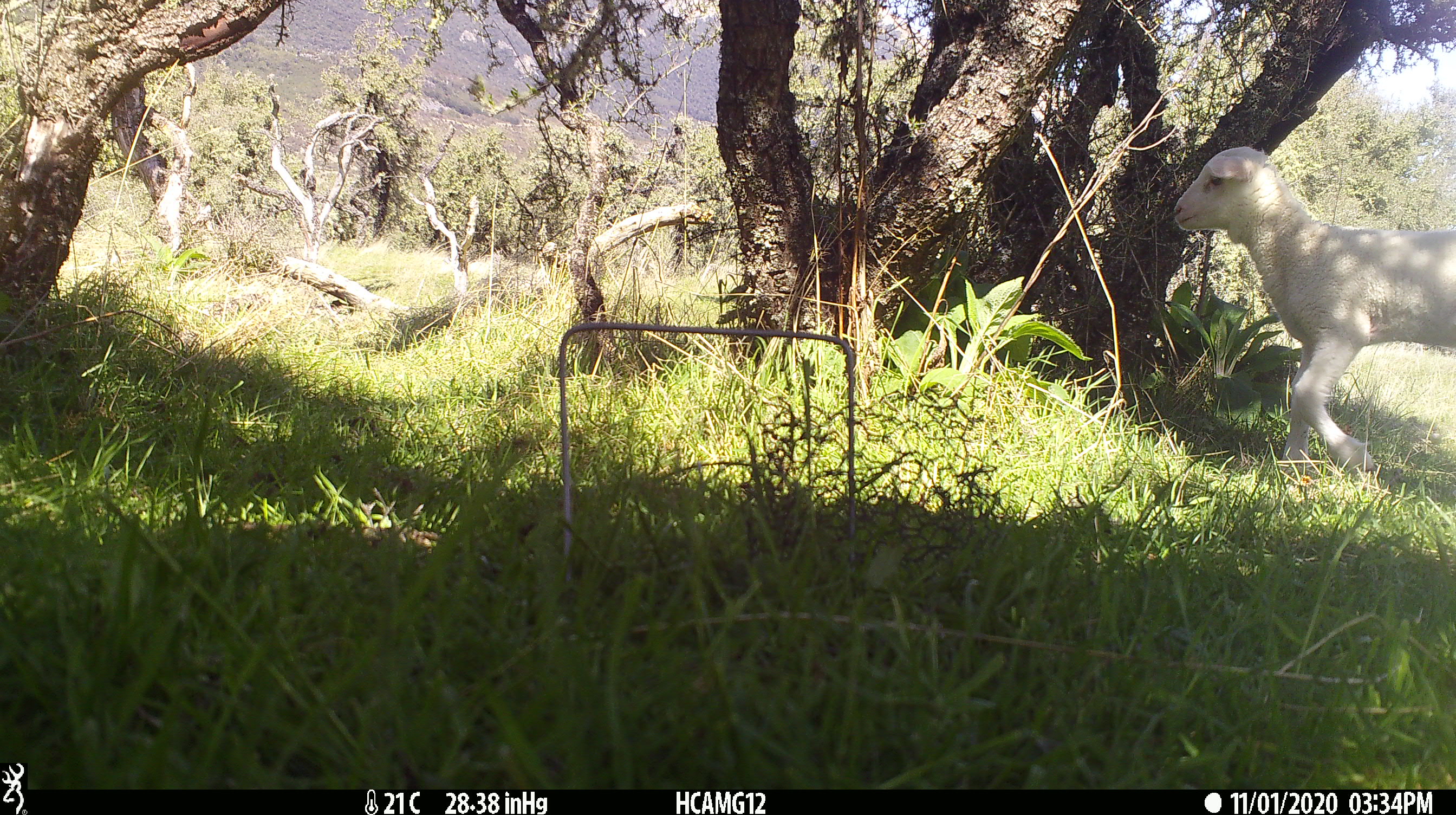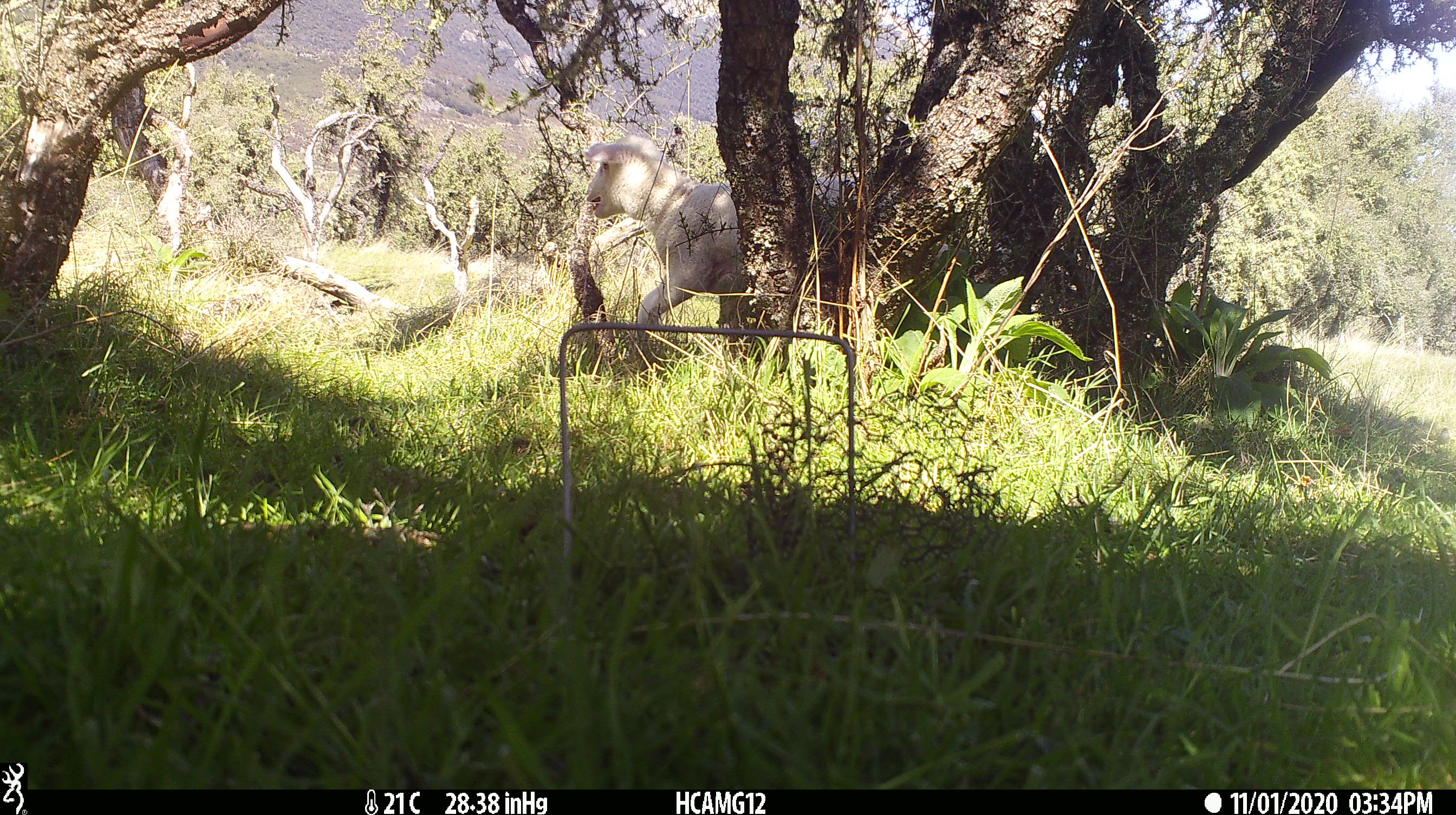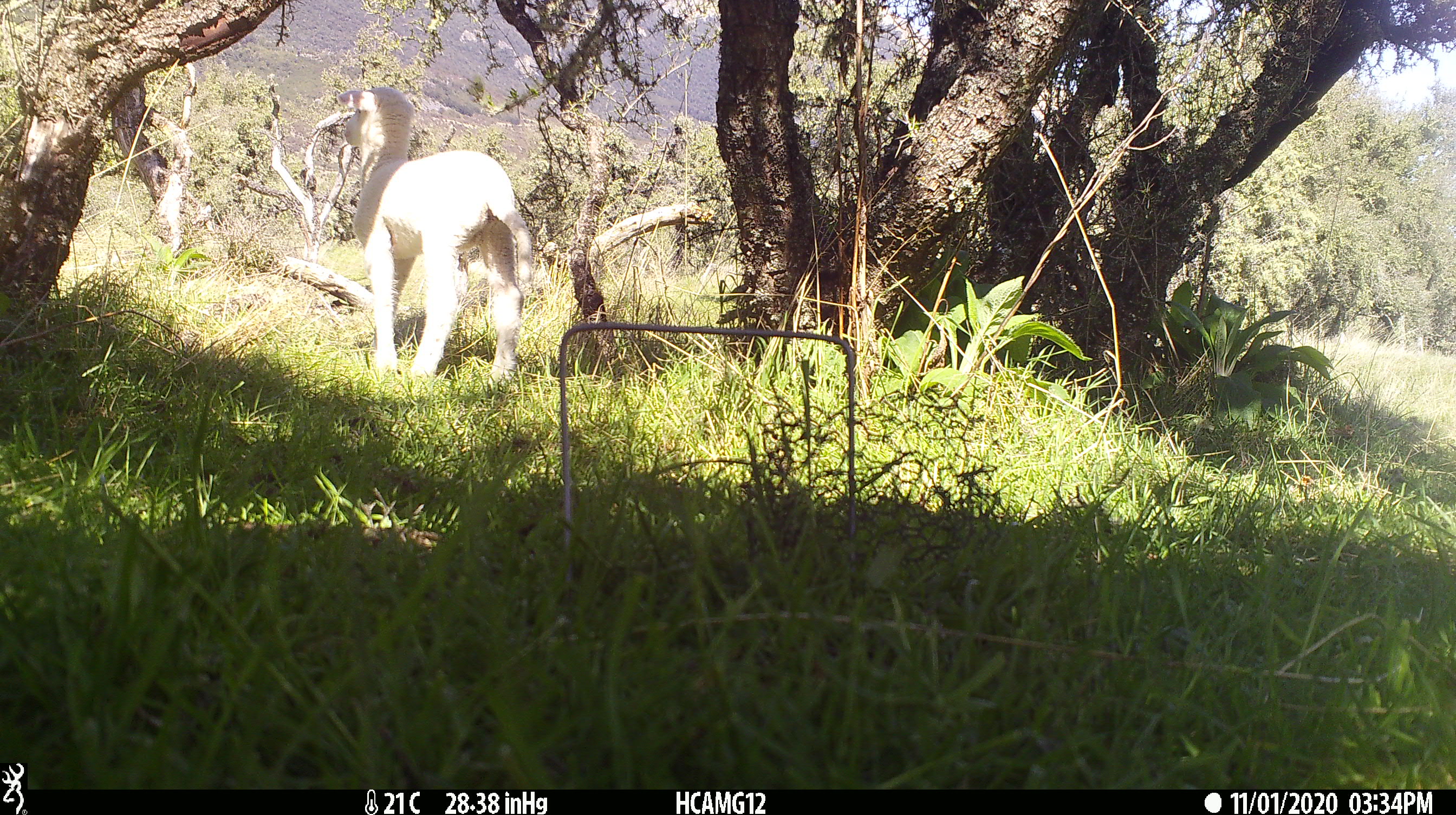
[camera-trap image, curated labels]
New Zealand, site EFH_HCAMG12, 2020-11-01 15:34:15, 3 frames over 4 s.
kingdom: Animalia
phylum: Chordata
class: Mammalia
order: Artiodactyla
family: Bovidae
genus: Ovis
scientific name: Ovis aries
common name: domestic sheep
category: sheep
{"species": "sheep (domestic sheep) (Ovis aries)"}